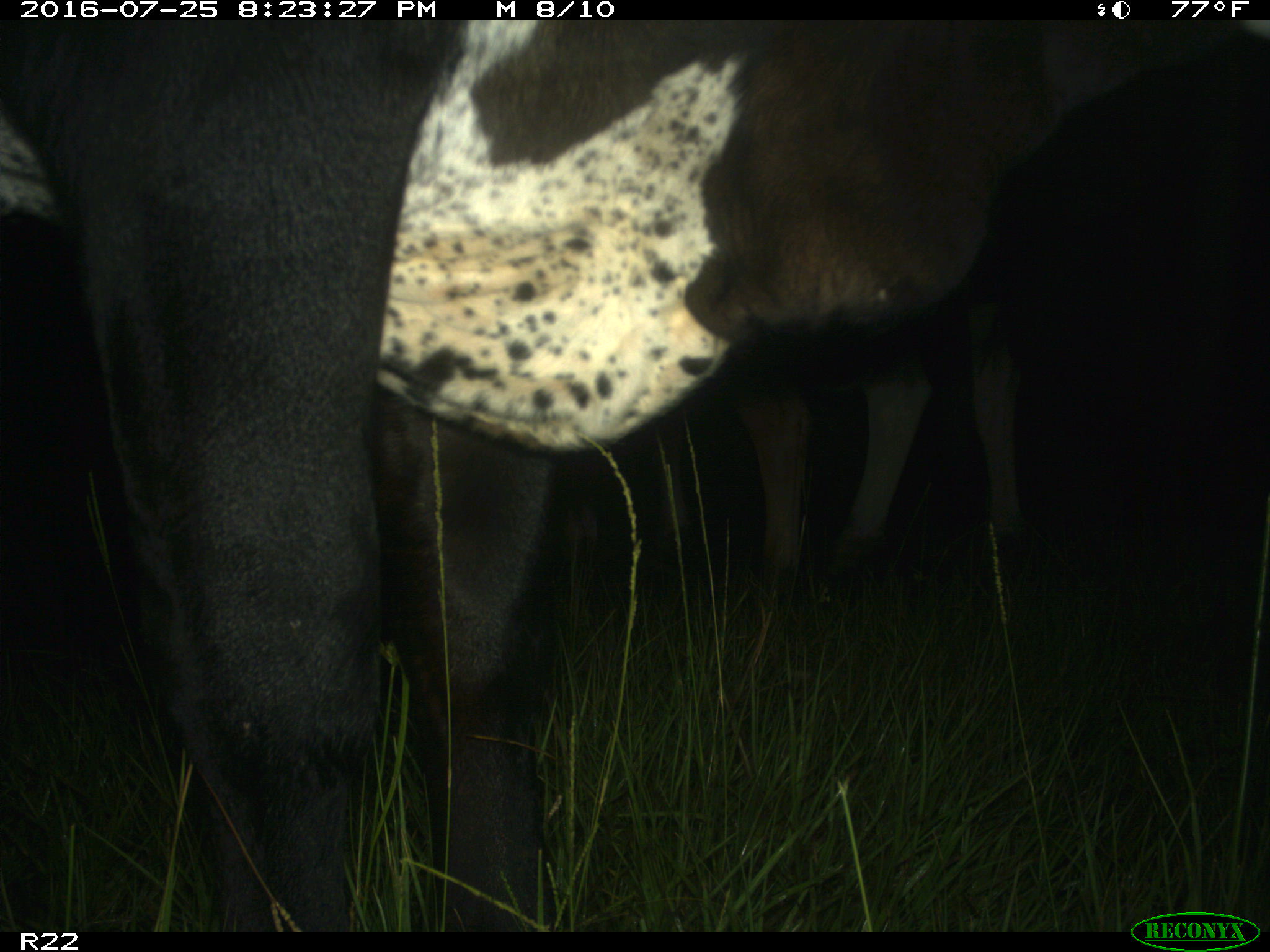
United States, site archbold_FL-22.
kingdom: Animalia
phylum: Chordata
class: Mammalia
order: Artiodactyla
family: Bovidae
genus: Bos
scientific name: Bos taurus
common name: domestic cow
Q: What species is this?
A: Bos taurus (domestic cow).